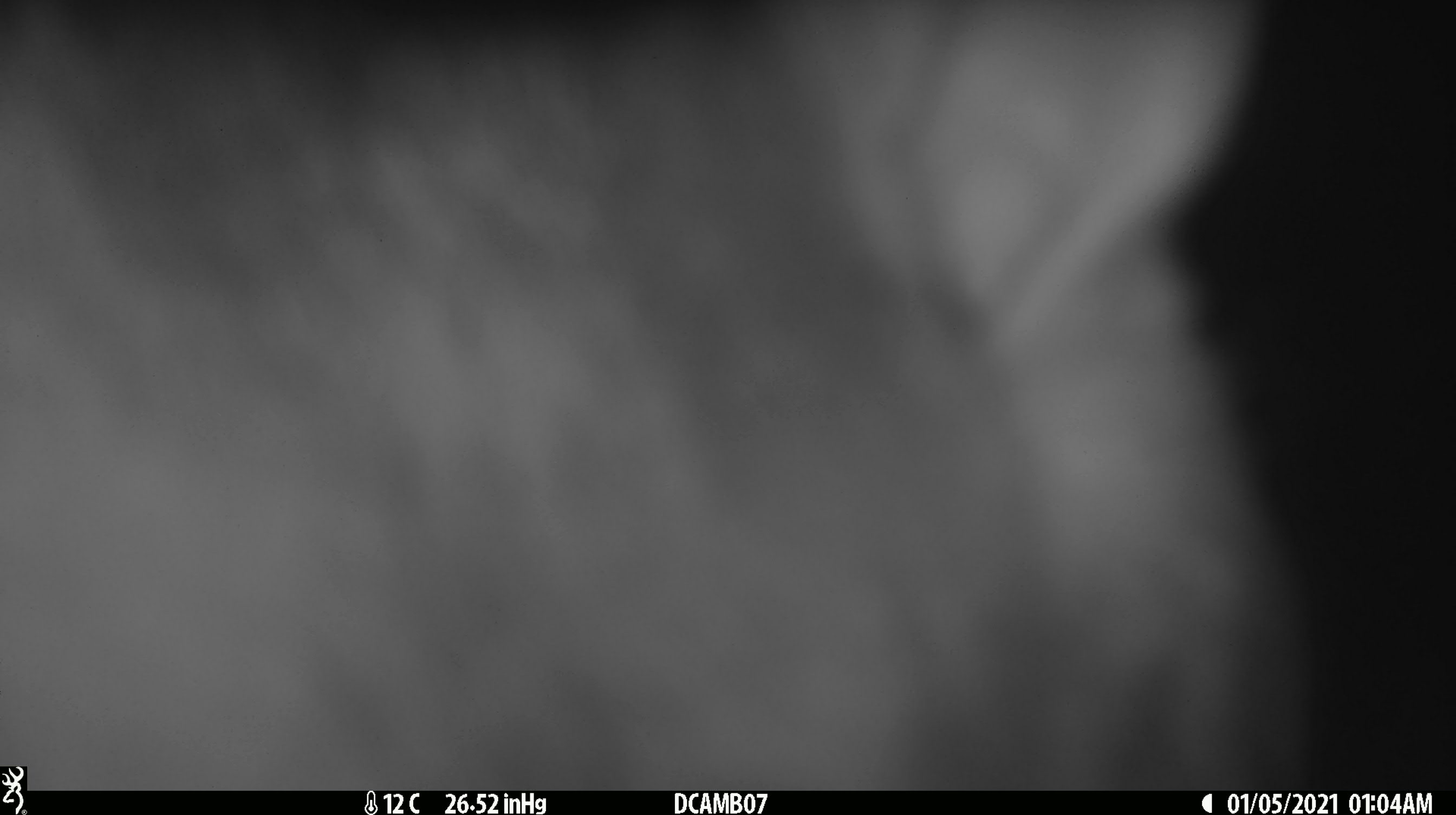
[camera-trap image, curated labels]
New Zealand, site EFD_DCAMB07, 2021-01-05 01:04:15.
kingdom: Animalia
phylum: Chordata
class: Mammalia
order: Diprotodontia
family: Phalangeridae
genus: Trichosurus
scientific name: Trichosurus vulpecula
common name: common brushtail possum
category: possum